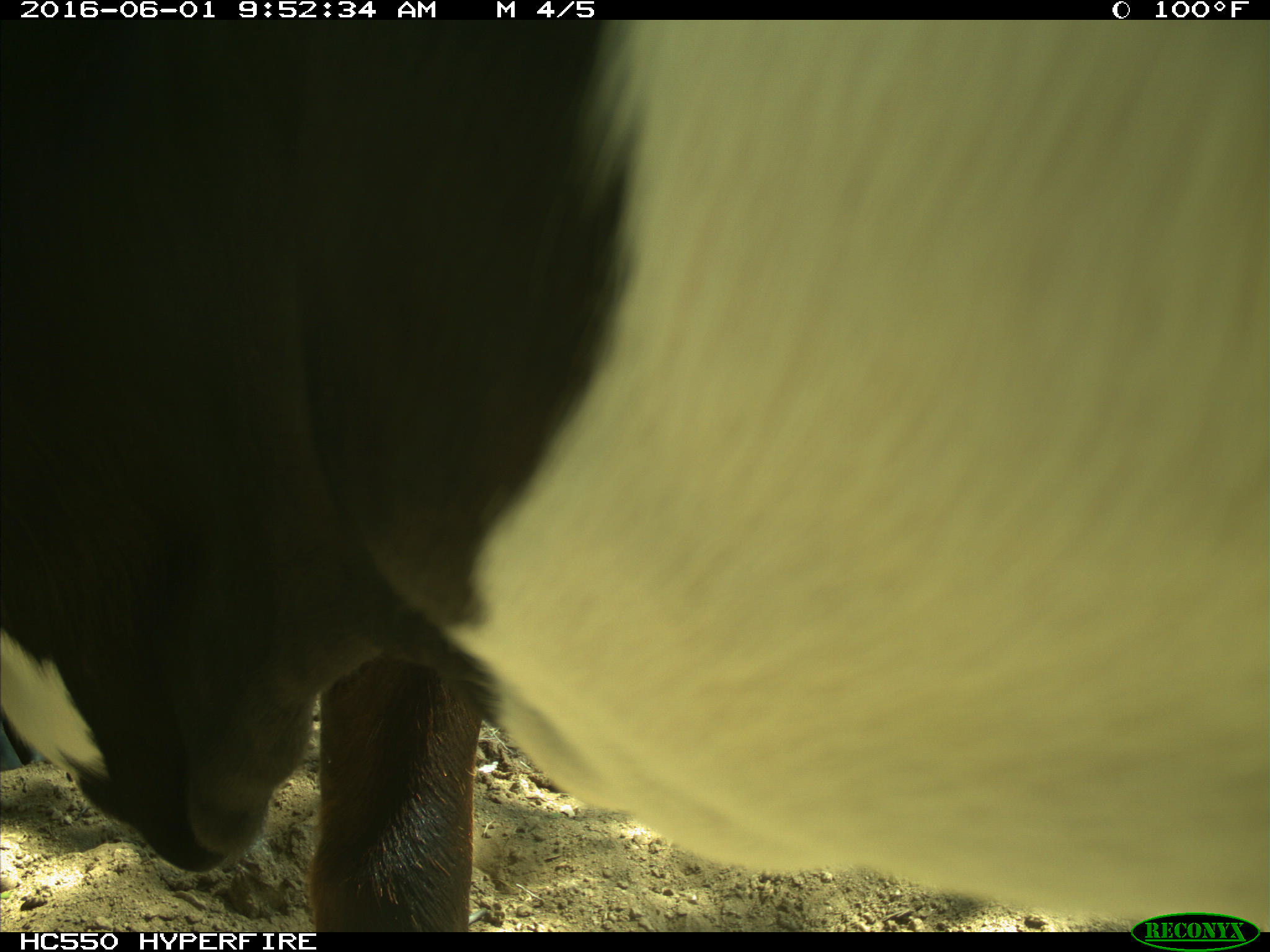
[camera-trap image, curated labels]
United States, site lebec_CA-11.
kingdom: Animalia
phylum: Chordata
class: Mammalia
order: Artiodactyla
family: Bovidae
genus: Bos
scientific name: Bos taurus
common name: domestic cow